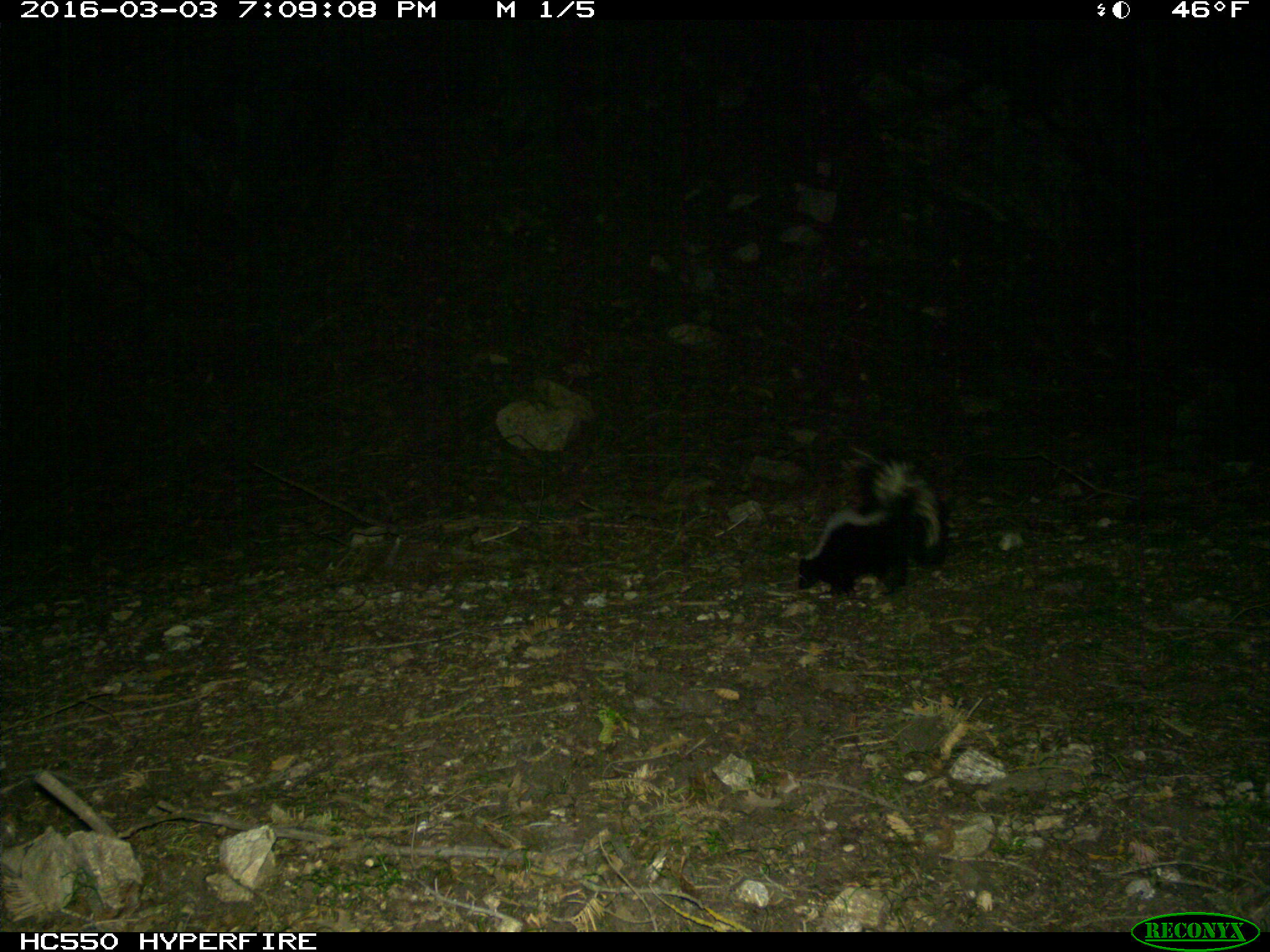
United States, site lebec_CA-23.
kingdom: Animalia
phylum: Chordata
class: Mammalia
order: Carnivora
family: Mephitidae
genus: Mephitis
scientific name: Mephitis mephitis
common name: striped skunk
Mephitis mephitis (striped skunk).